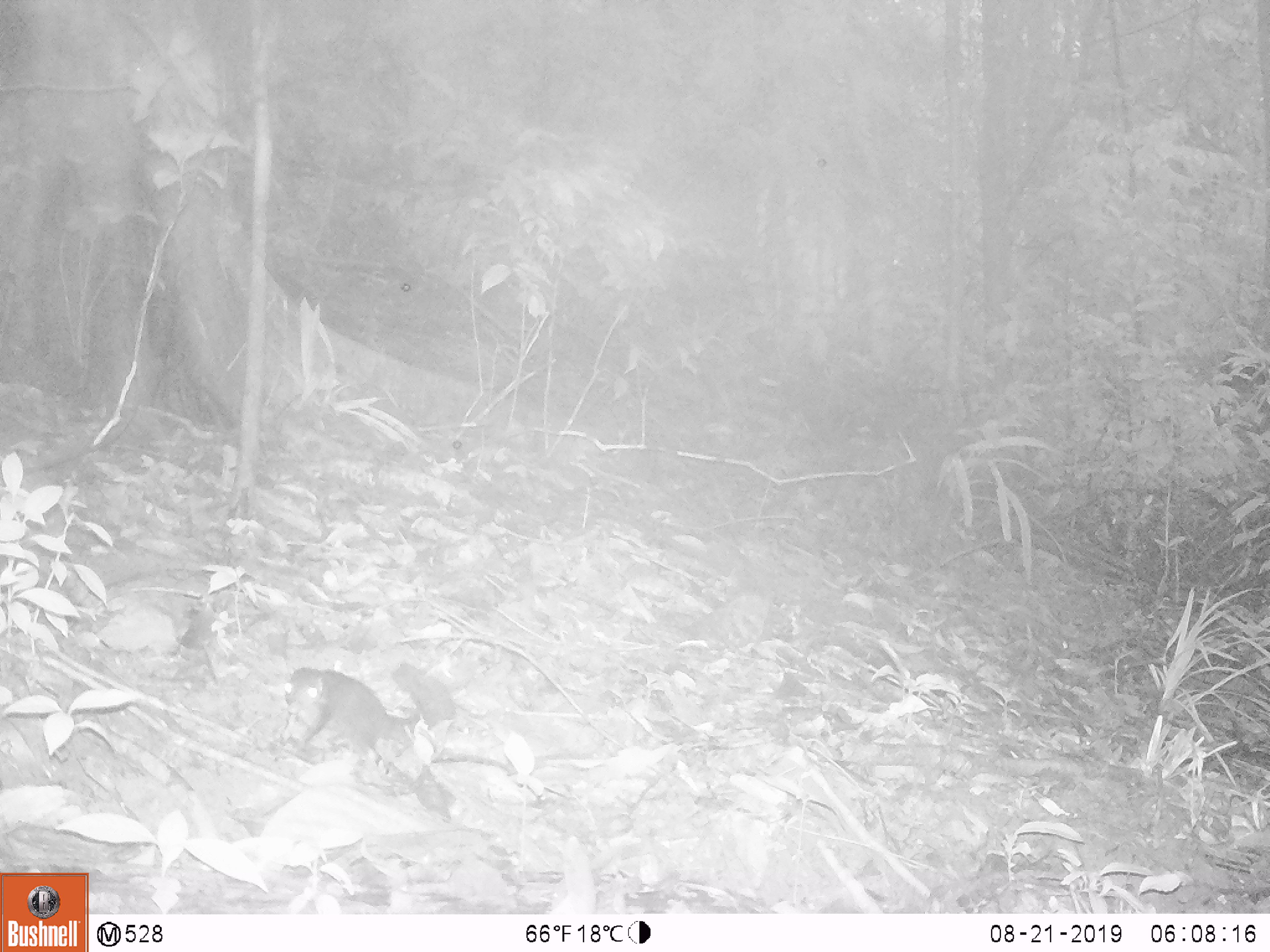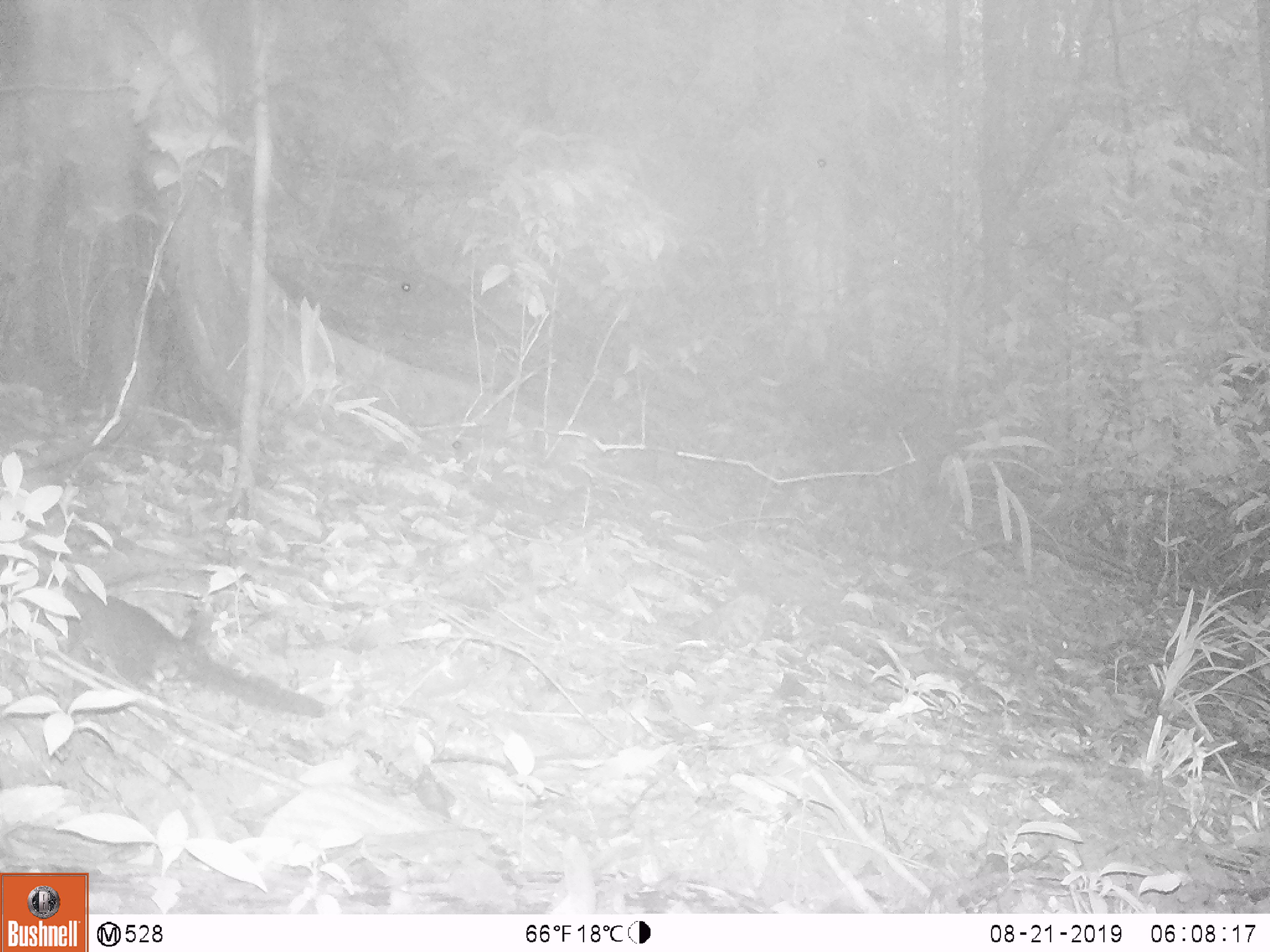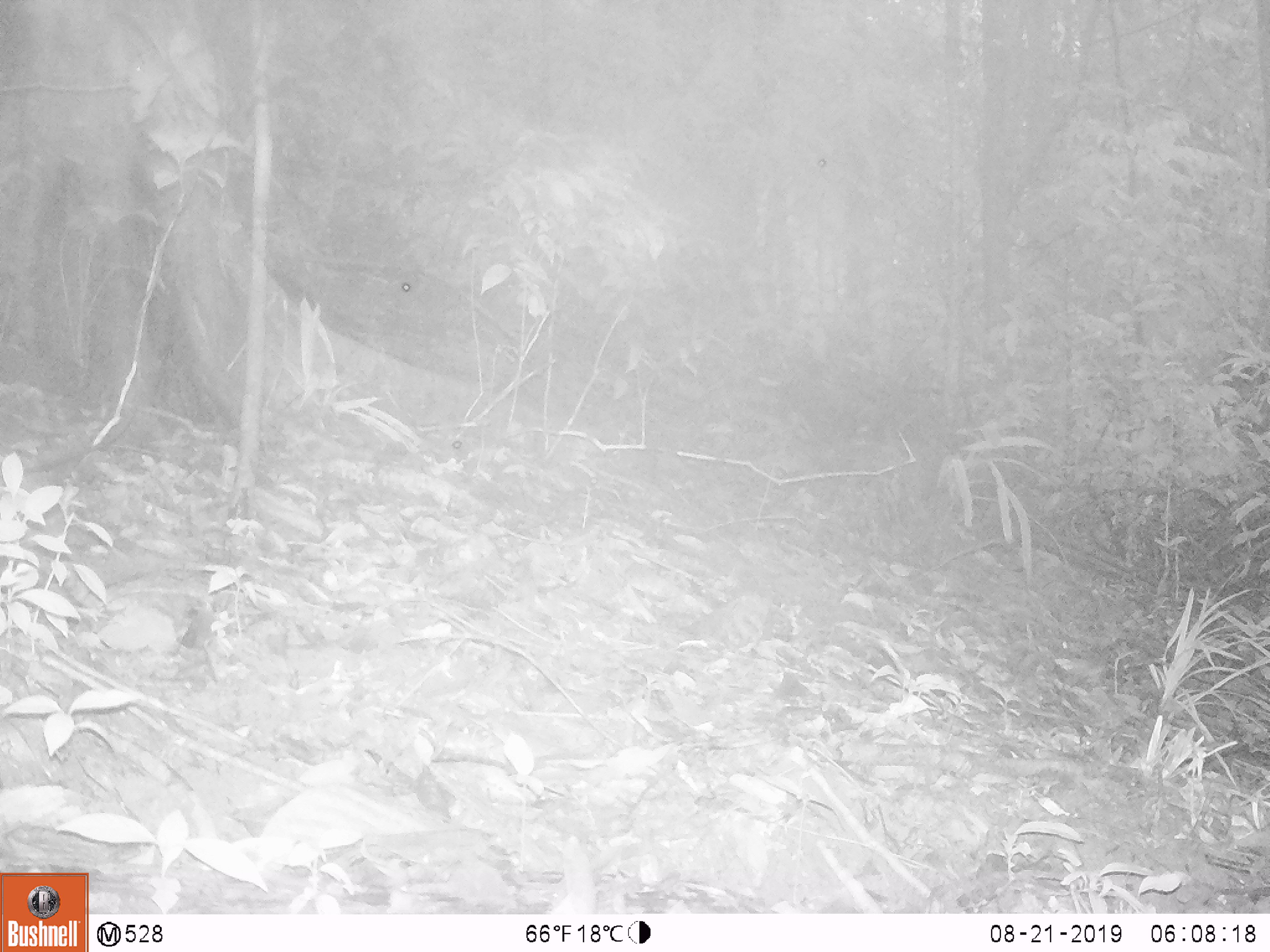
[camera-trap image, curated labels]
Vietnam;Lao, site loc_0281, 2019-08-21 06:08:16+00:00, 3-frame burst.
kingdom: Animalia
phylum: Chordata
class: Mammalia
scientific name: Mammalia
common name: mammal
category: unidentified small mammal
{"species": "unidentified small mammal (mammal) (Mammalia)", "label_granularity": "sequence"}